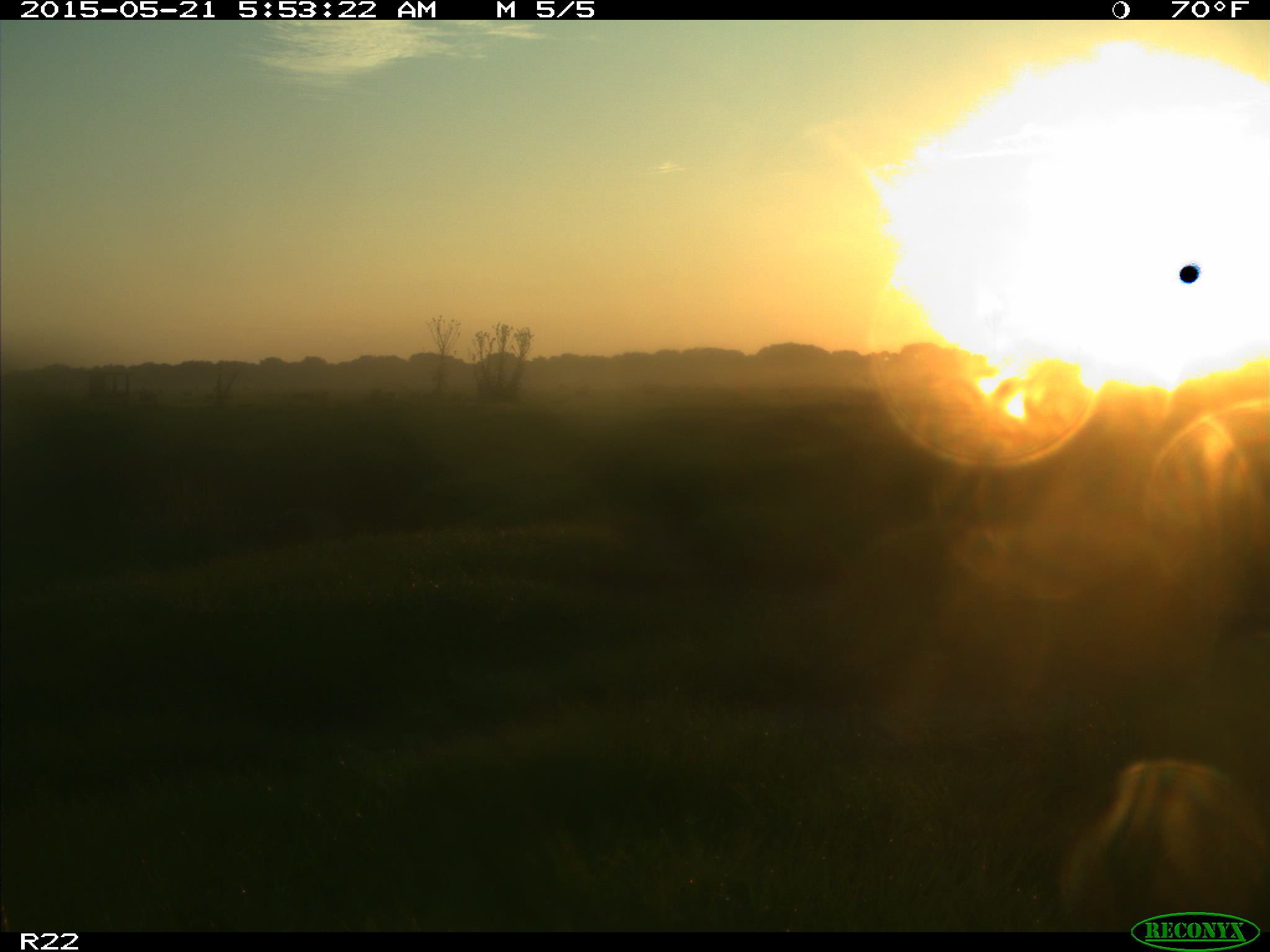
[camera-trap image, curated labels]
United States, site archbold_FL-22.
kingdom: Animalia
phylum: Chordata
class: Mammalia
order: Artiodactyla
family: Bovidae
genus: Bos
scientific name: Bos taurus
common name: domestic cow